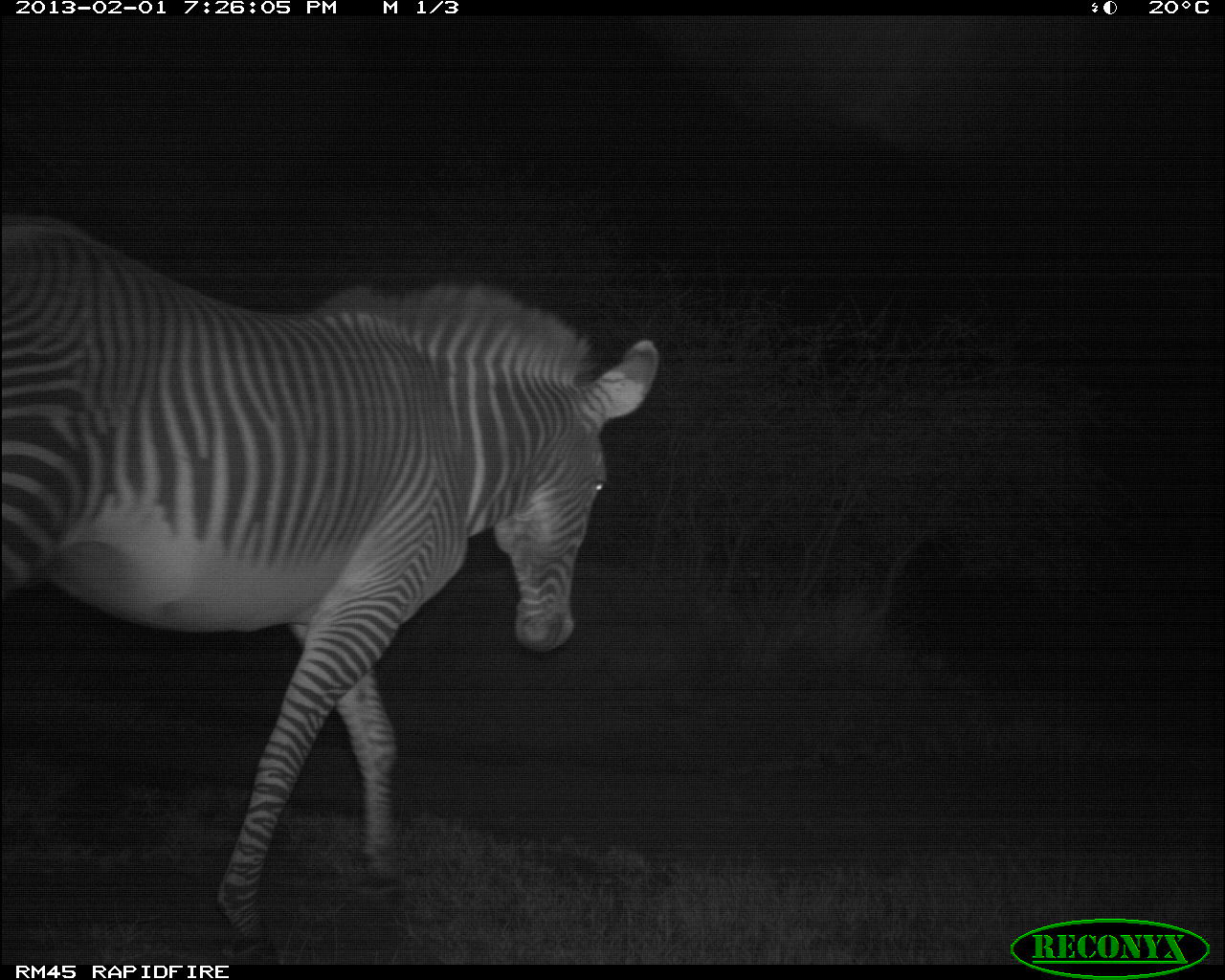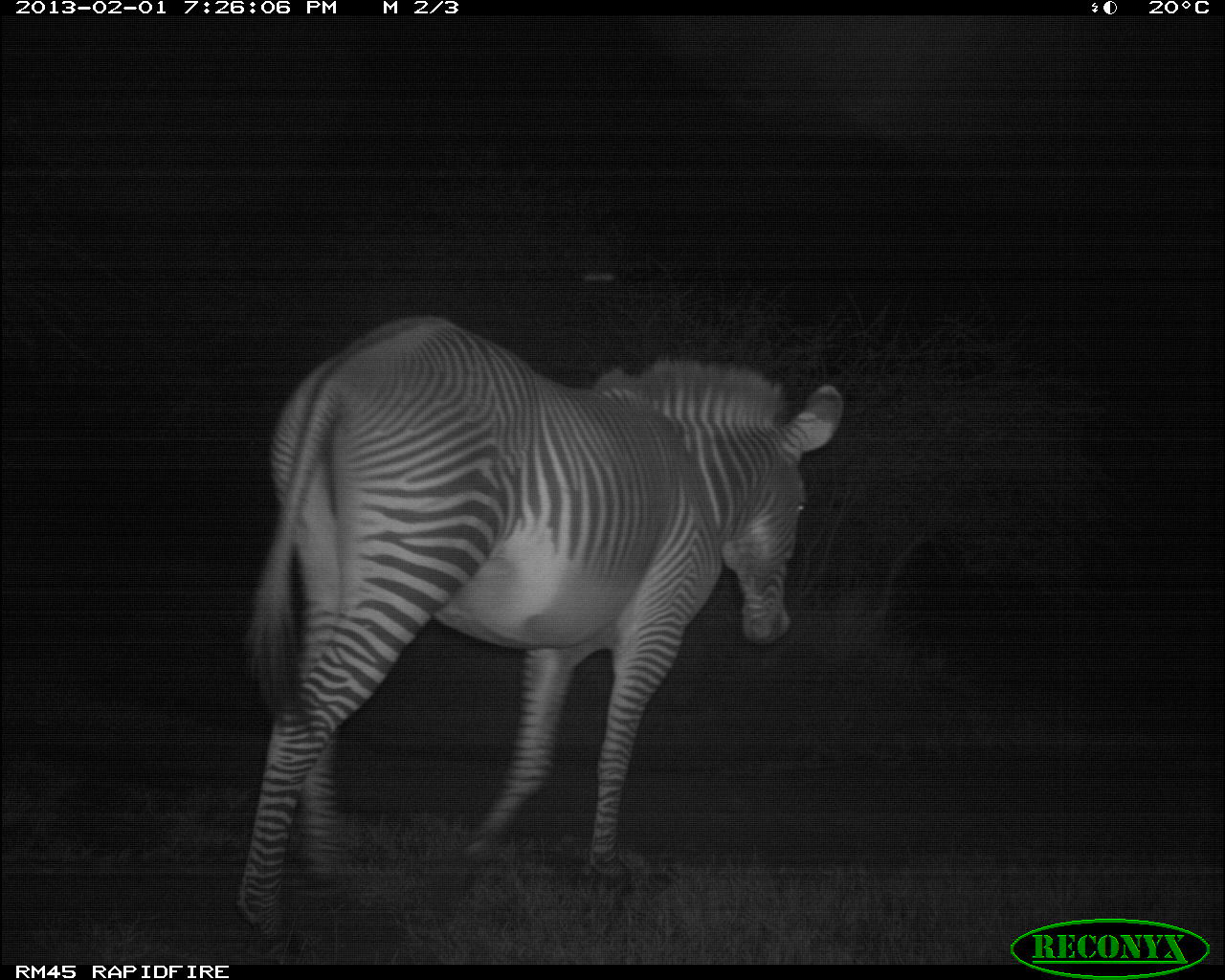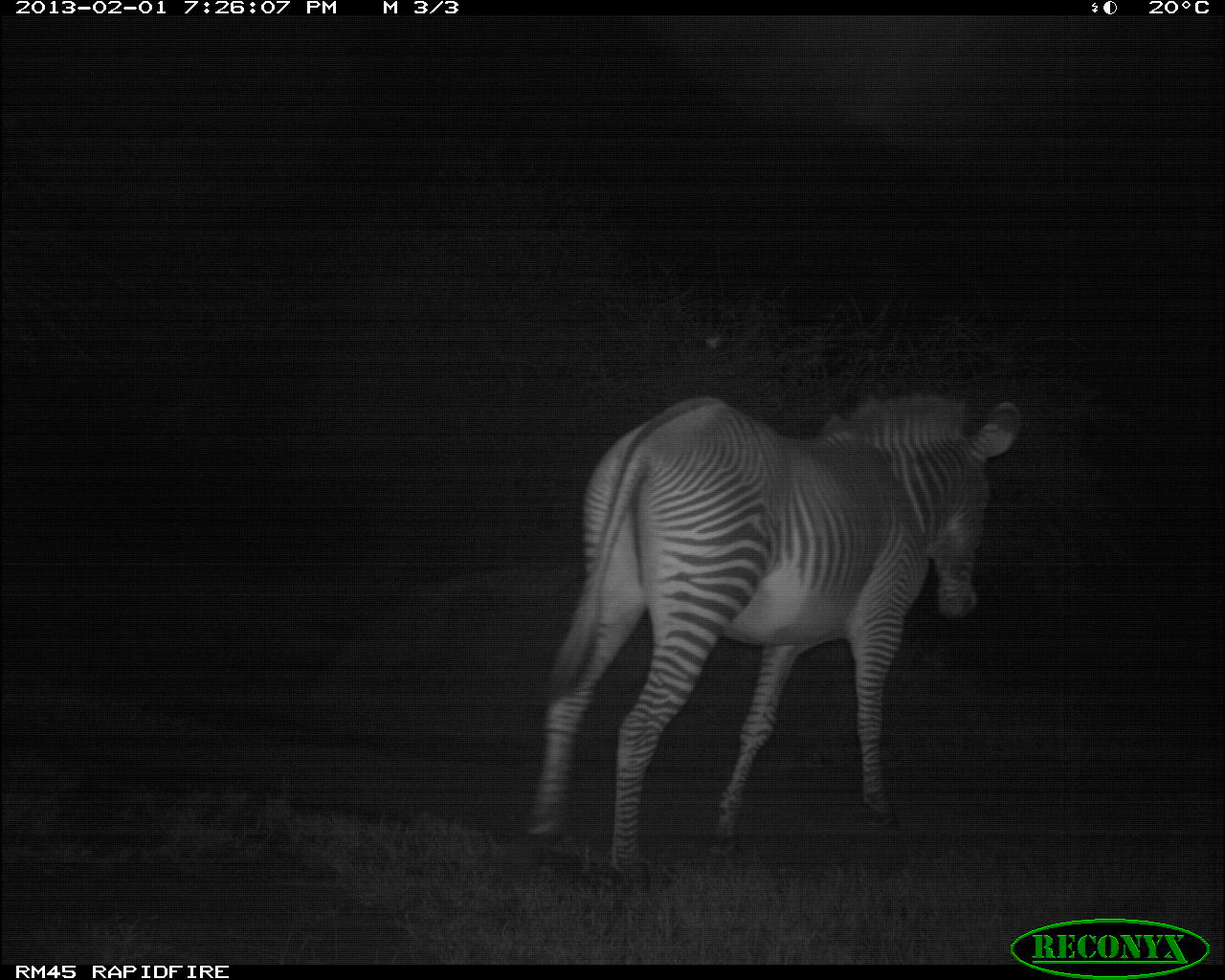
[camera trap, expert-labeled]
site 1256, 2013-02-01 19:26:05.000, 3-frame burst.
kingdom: Animalia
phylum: Chordata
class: Mammalia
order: Perissodactyla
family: Equidae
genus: Equus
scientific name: Equus grevyi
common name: grévy's zebra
Equus grevyi (grévy's zebra), count 1.